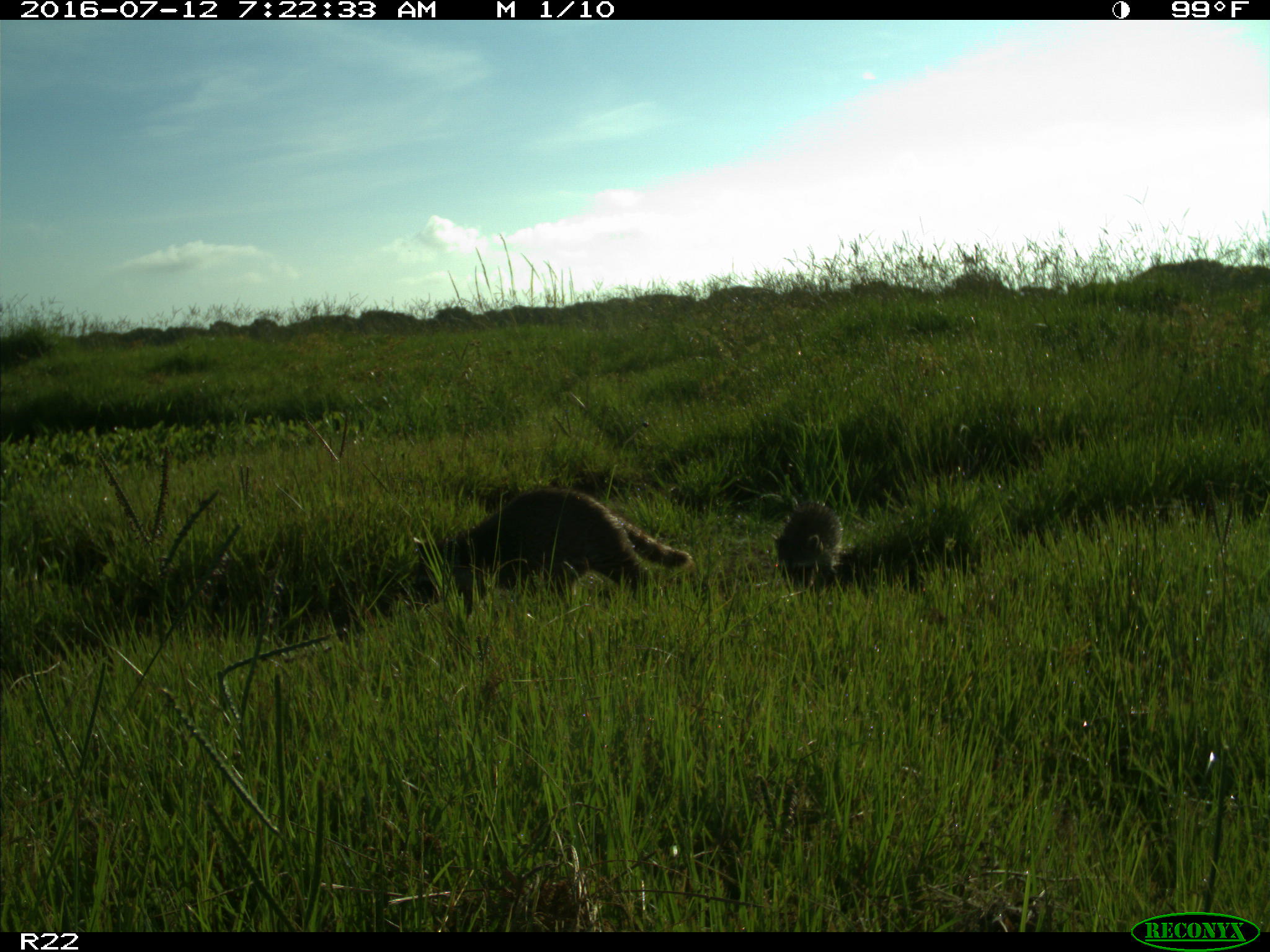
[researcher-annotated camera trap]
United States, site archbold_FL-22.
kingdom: Animalia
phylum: Chordata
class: Mammalia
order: Carnivora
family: Procyonidae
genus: Procyon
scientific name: Procyon lotor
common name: common raccoon